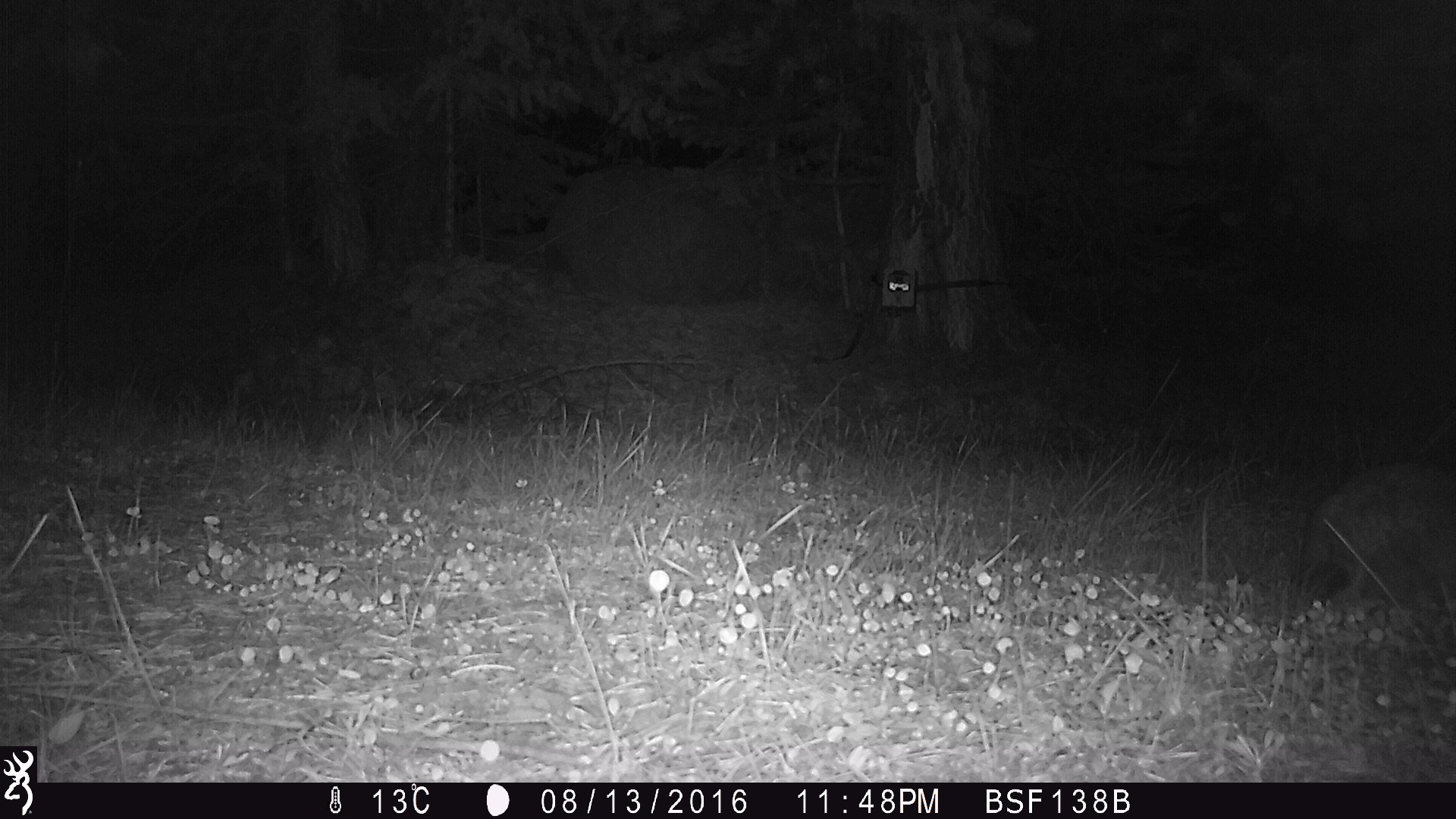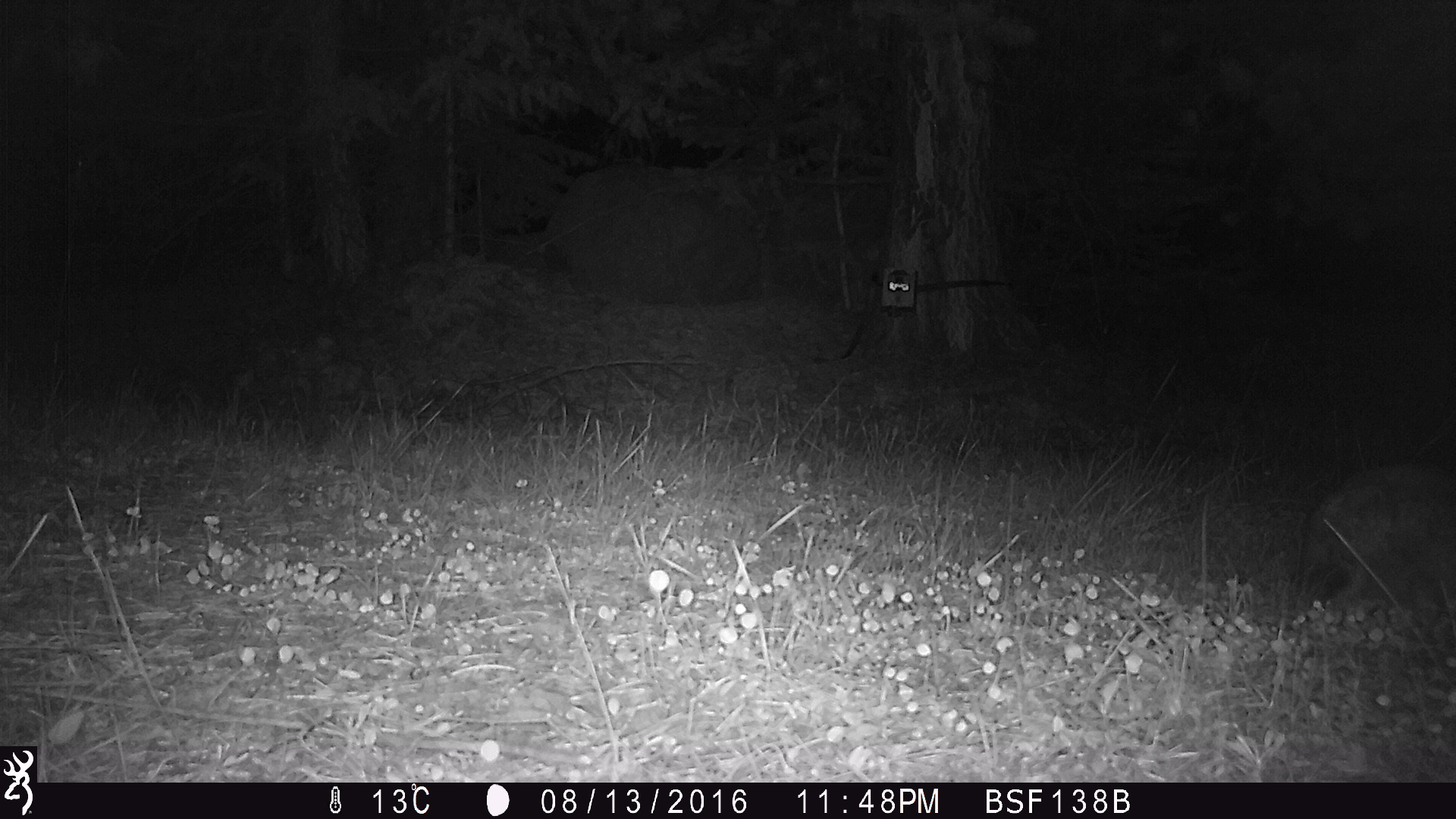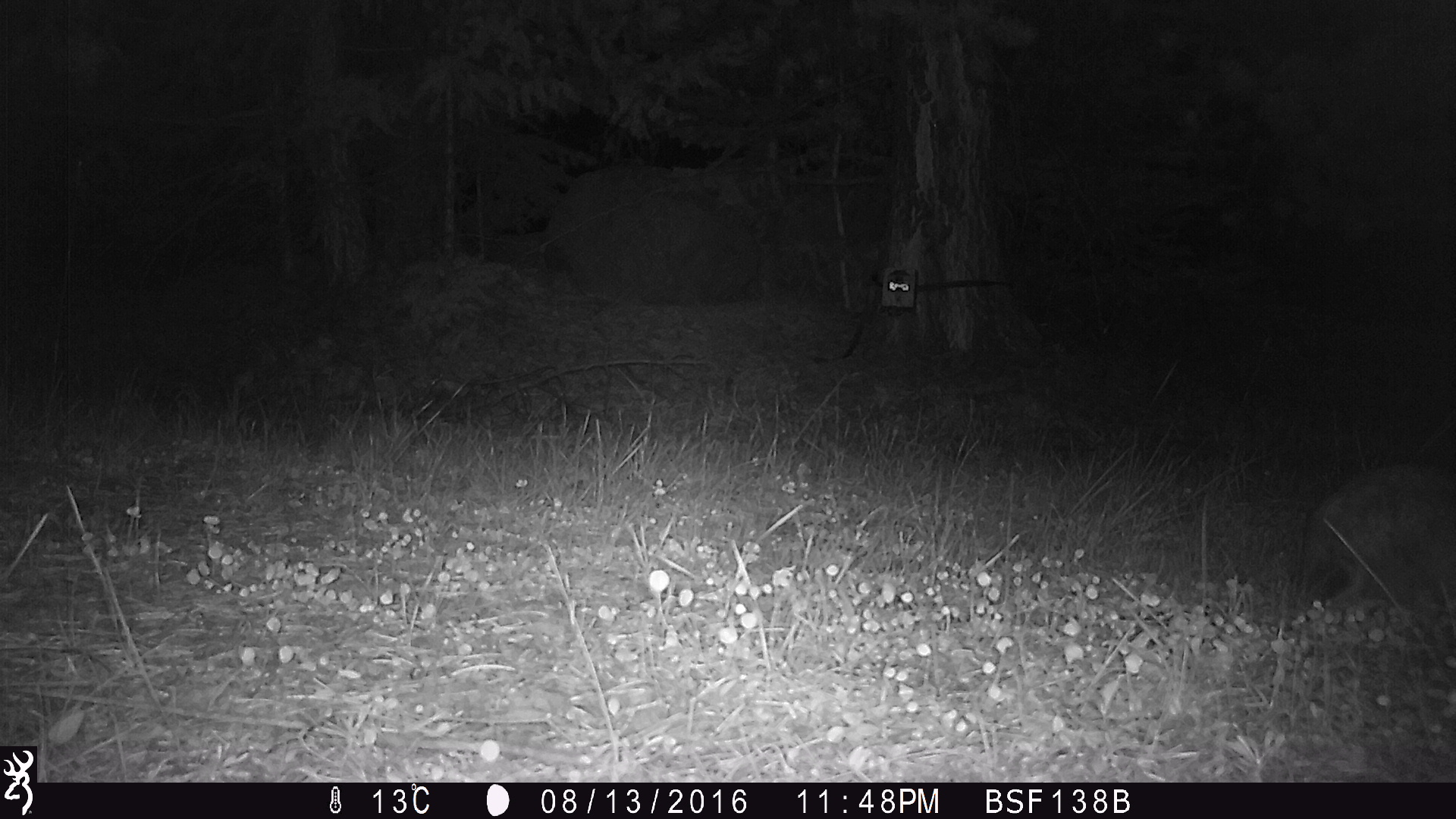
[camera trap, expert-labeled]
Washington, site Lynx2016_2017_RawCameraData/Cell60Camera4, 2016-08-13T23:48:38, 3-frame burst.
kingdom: Animalia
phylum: Chordata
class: Mammalia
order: Lagomorpha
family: Leporidae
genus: Lepus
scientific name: Lepus americanus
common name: snowshoe hare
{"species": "Lepus americanus (snowshoe hare)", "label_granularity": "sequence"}